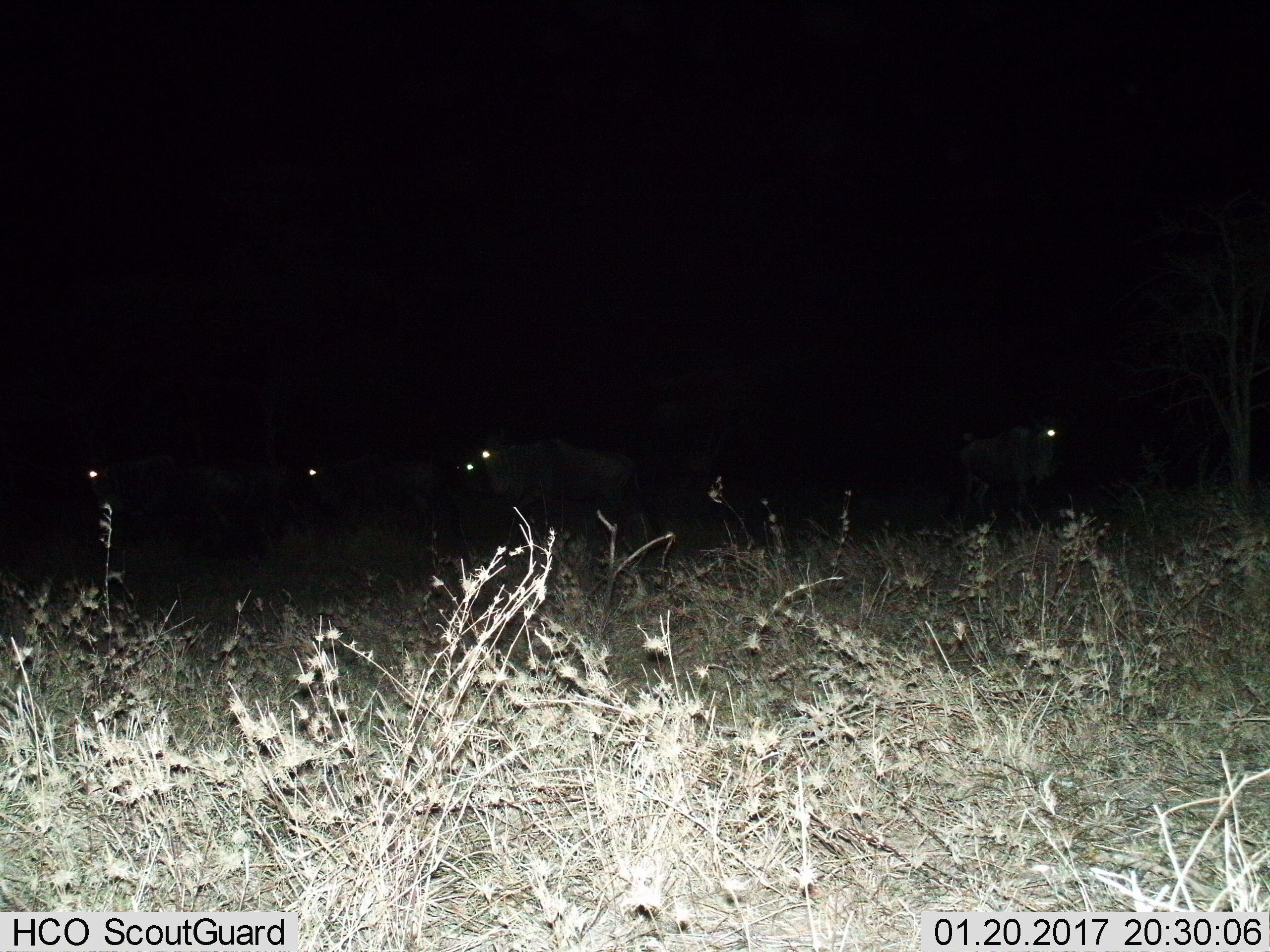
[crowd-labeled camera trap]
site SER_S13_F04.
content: unidentified animal